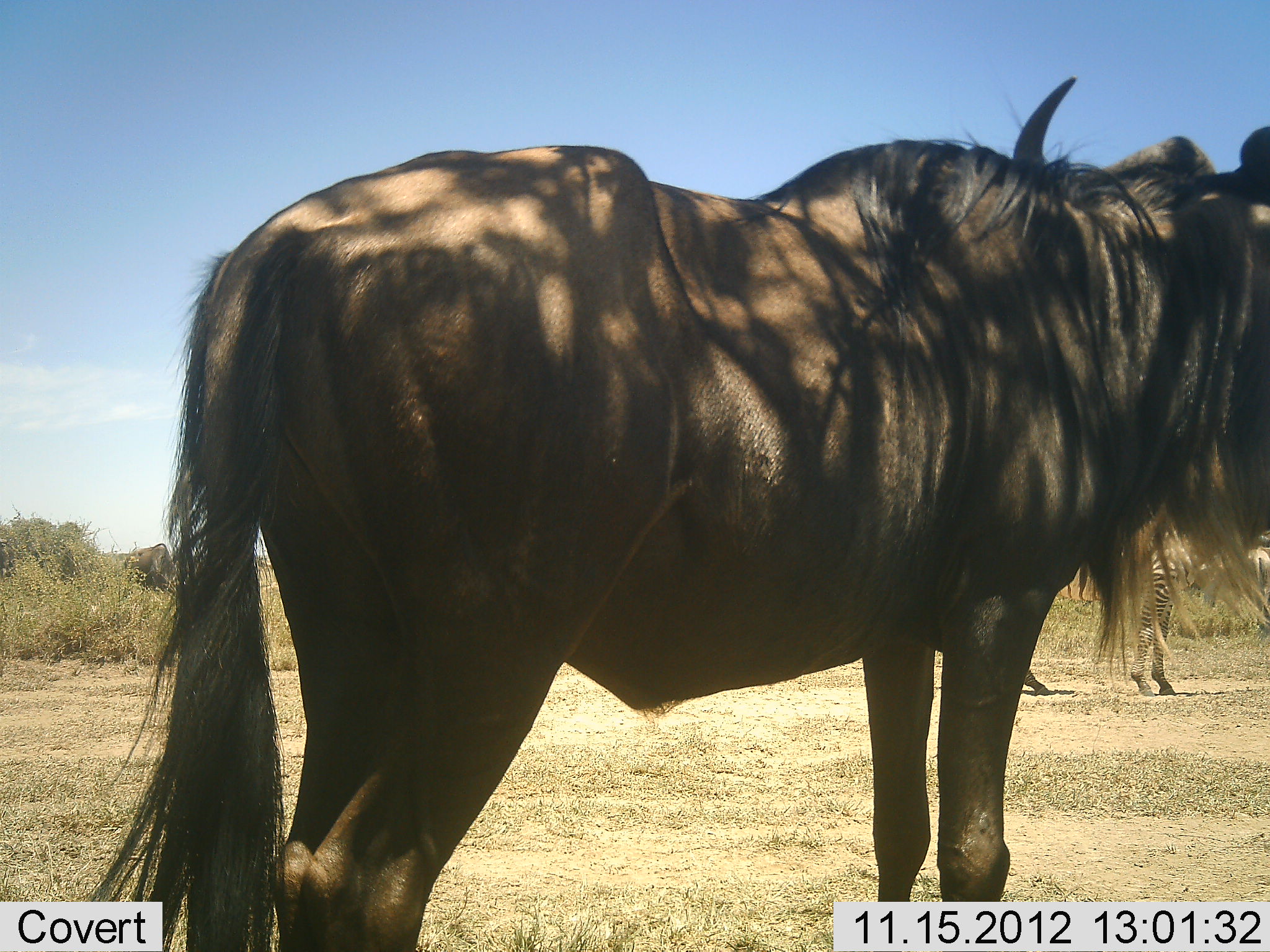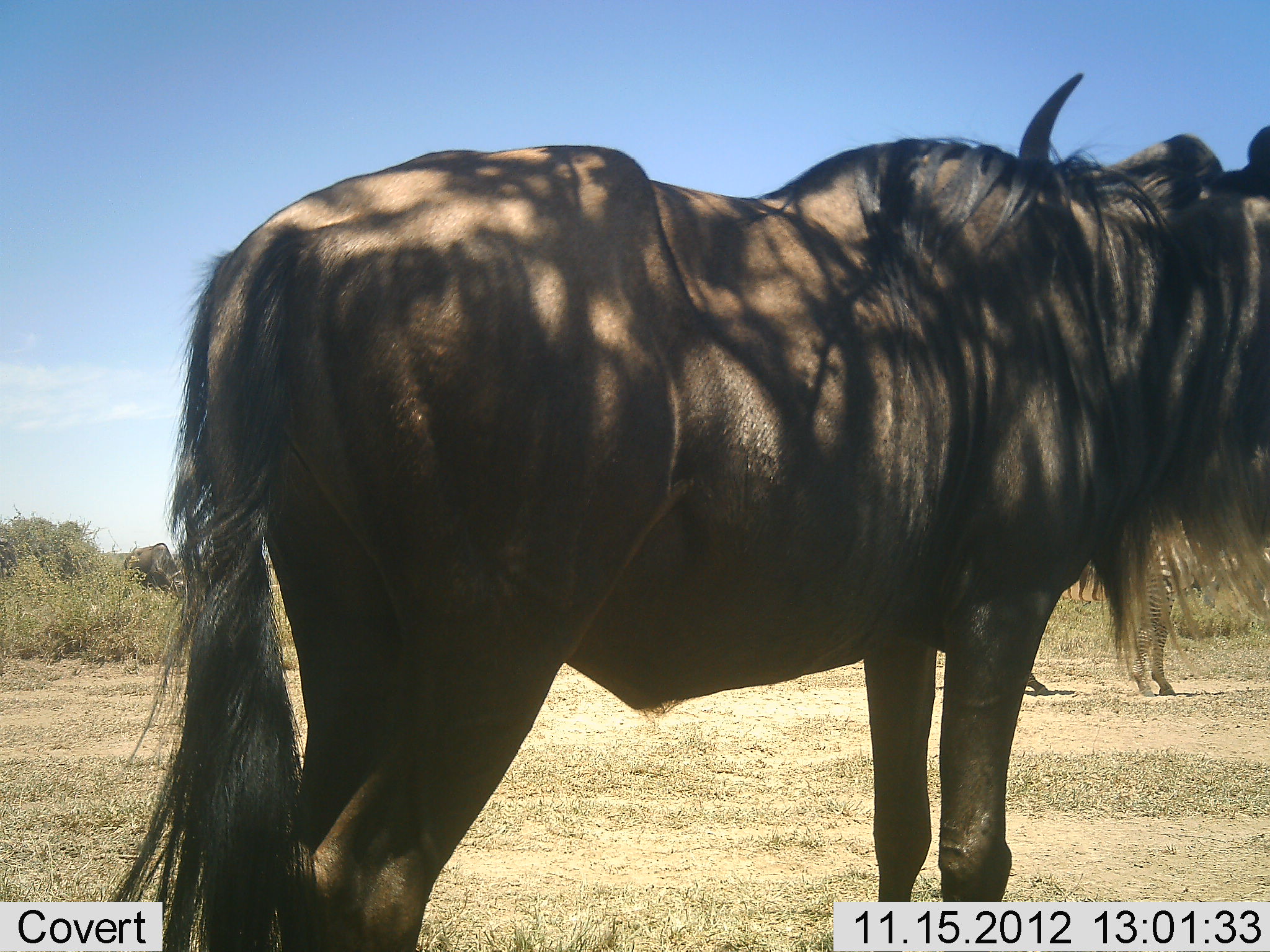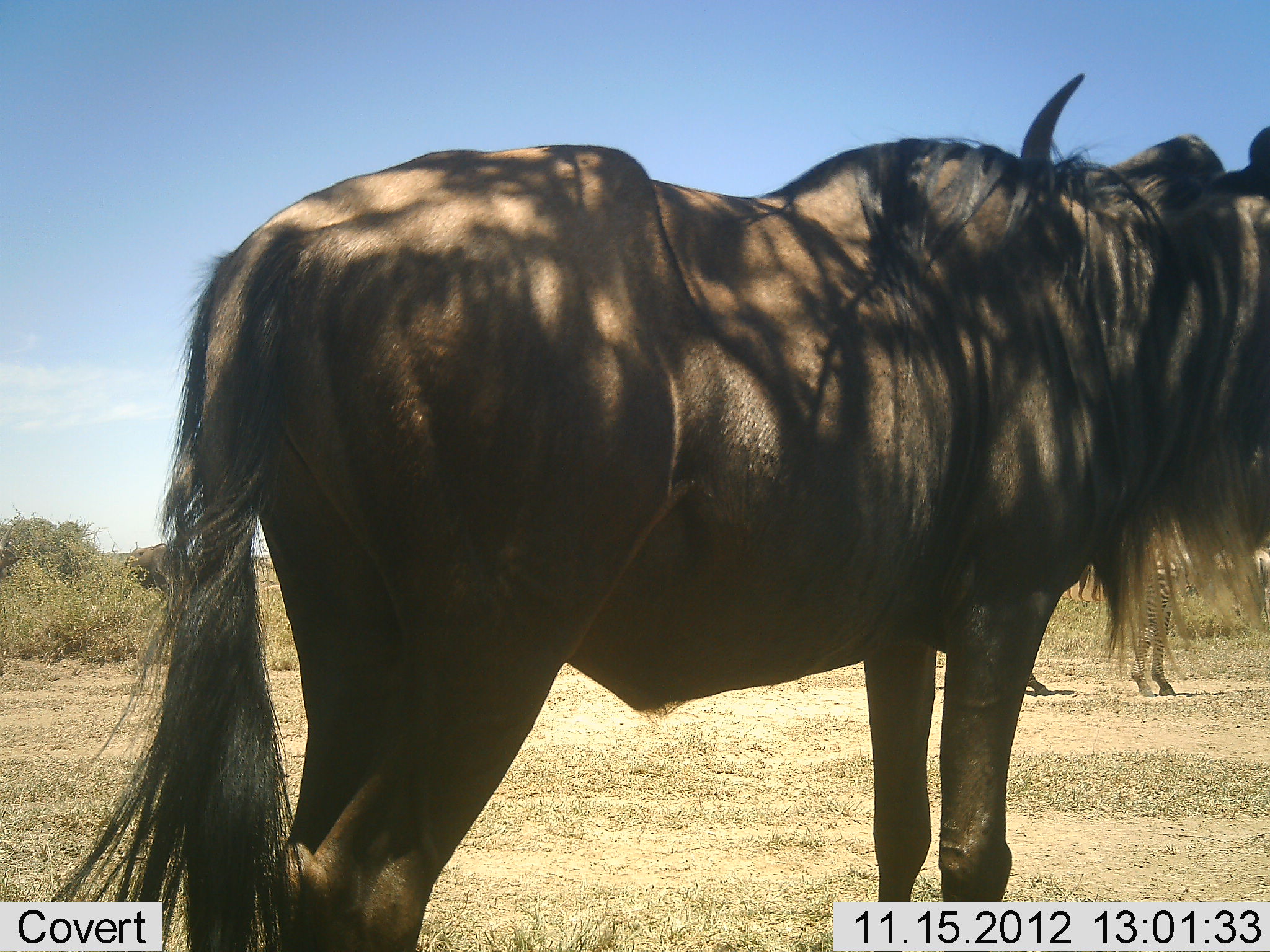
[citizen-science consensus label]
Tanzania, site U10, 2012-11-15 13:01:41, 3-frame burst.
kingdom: Animalia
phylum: Chordata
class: Mammalia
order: Artiodactyla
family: Bovidae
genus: Connochaetes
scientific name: Connochaetes taurinus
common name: blue wildebeest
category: wildebeest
Wildebeest (blue wildebeest) (Connochaetes taurinus), count 2. Behavior (volunteer vote fractions): standing 100%, resting 0%, moving 8%, interacting 0%. Young present (vote fraction): 0%. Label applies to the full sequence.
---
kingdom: Animalia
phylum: Chordata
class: Mammalia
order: Perissodactyla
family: Equidae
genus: Equus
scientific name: Equus quagga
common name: plains zebra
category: zebra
Zebra (plains zebra) (Equus quagga), count 1. Behavior (volunteer vote fractions): standing 100%, resting 0%, moving 0%, interacting 0%. Young present (vote fraction): 0%. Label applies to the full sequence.